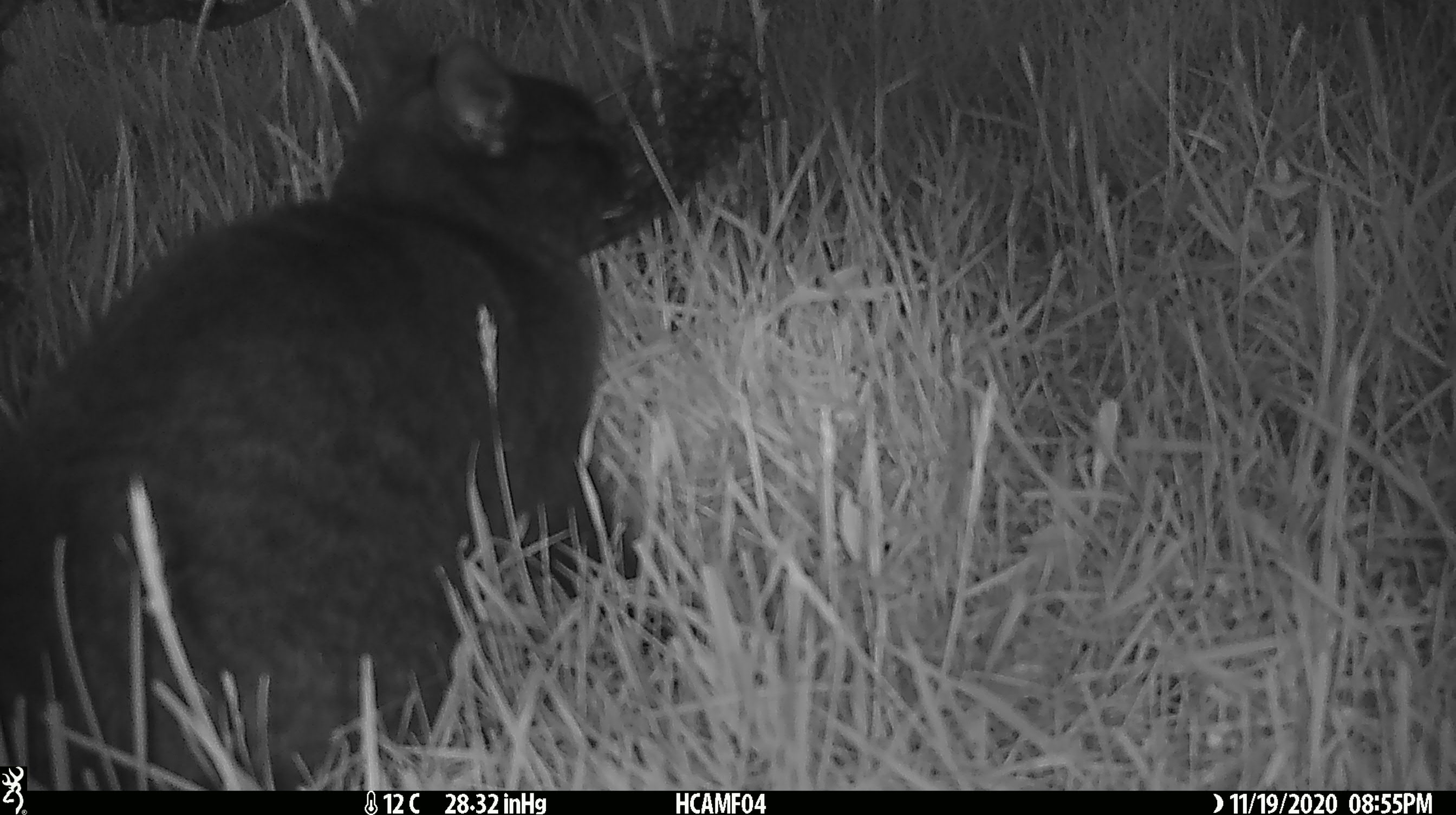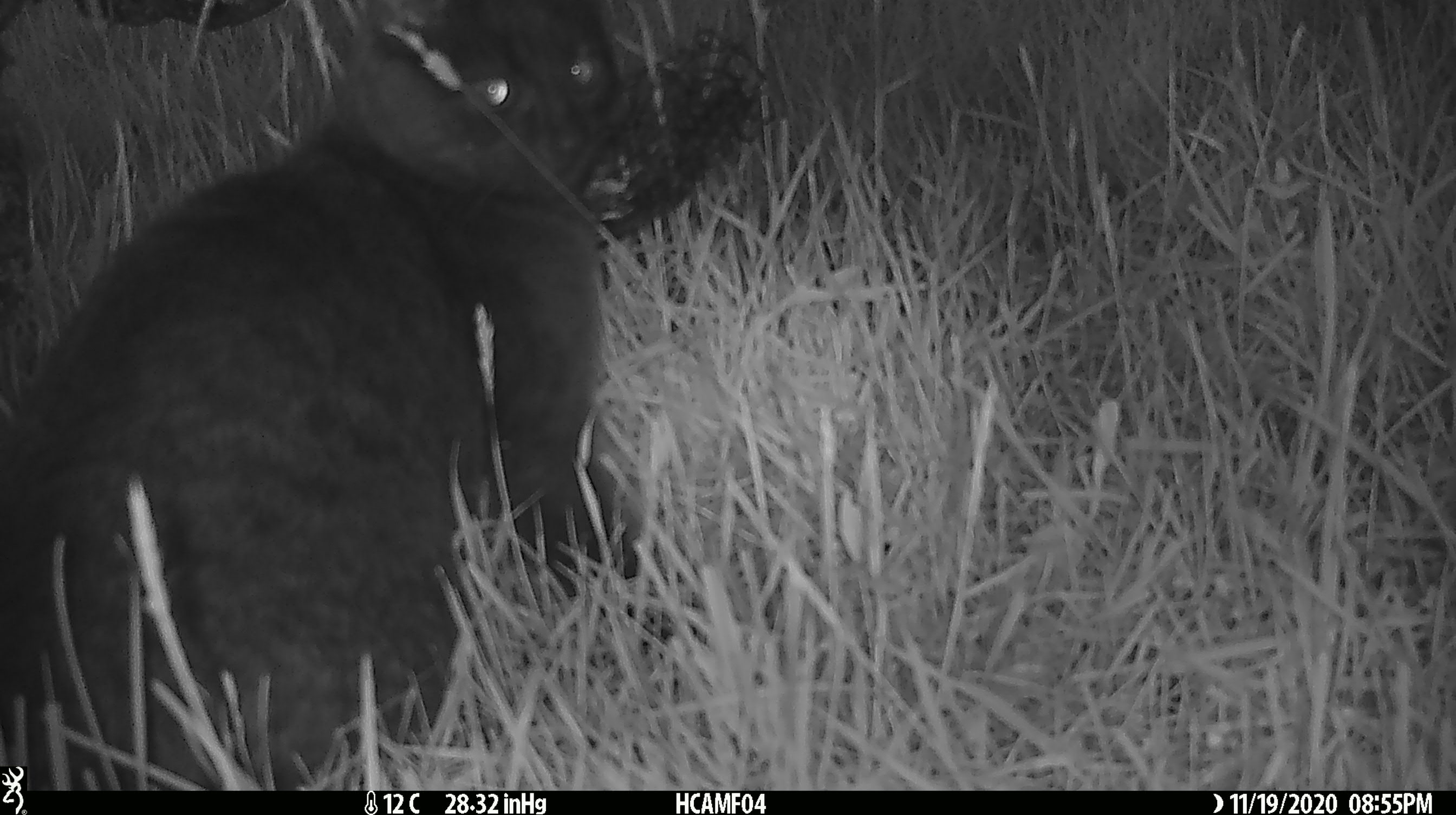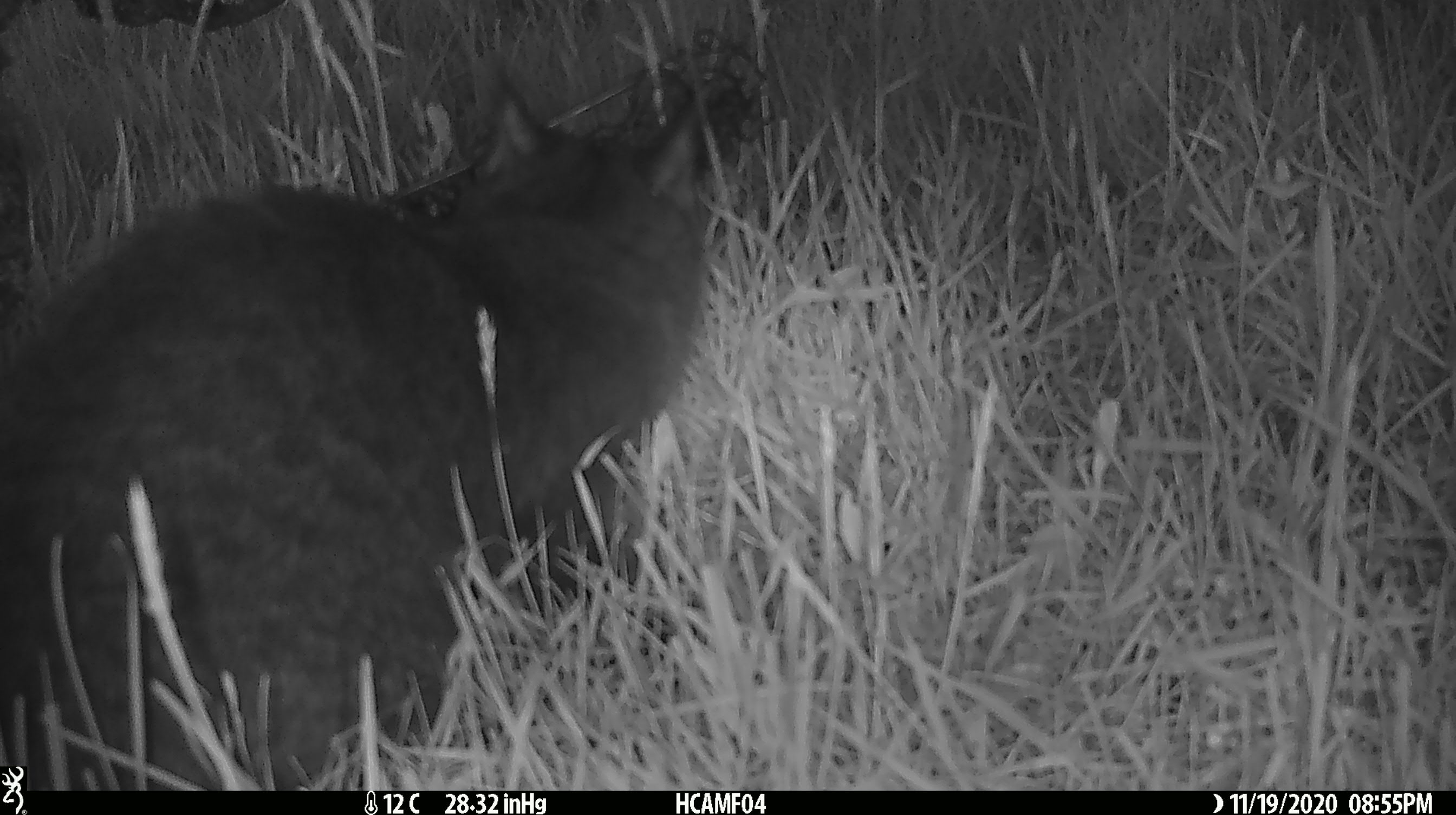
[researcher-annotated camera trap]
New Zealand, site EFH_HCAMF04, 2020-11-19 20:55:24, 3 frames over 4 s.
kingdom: Animalia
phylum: Chordata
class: Mammalia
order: Carnivora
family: Felidae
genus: Felis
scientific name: Felis catus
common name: domestic cat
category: cat